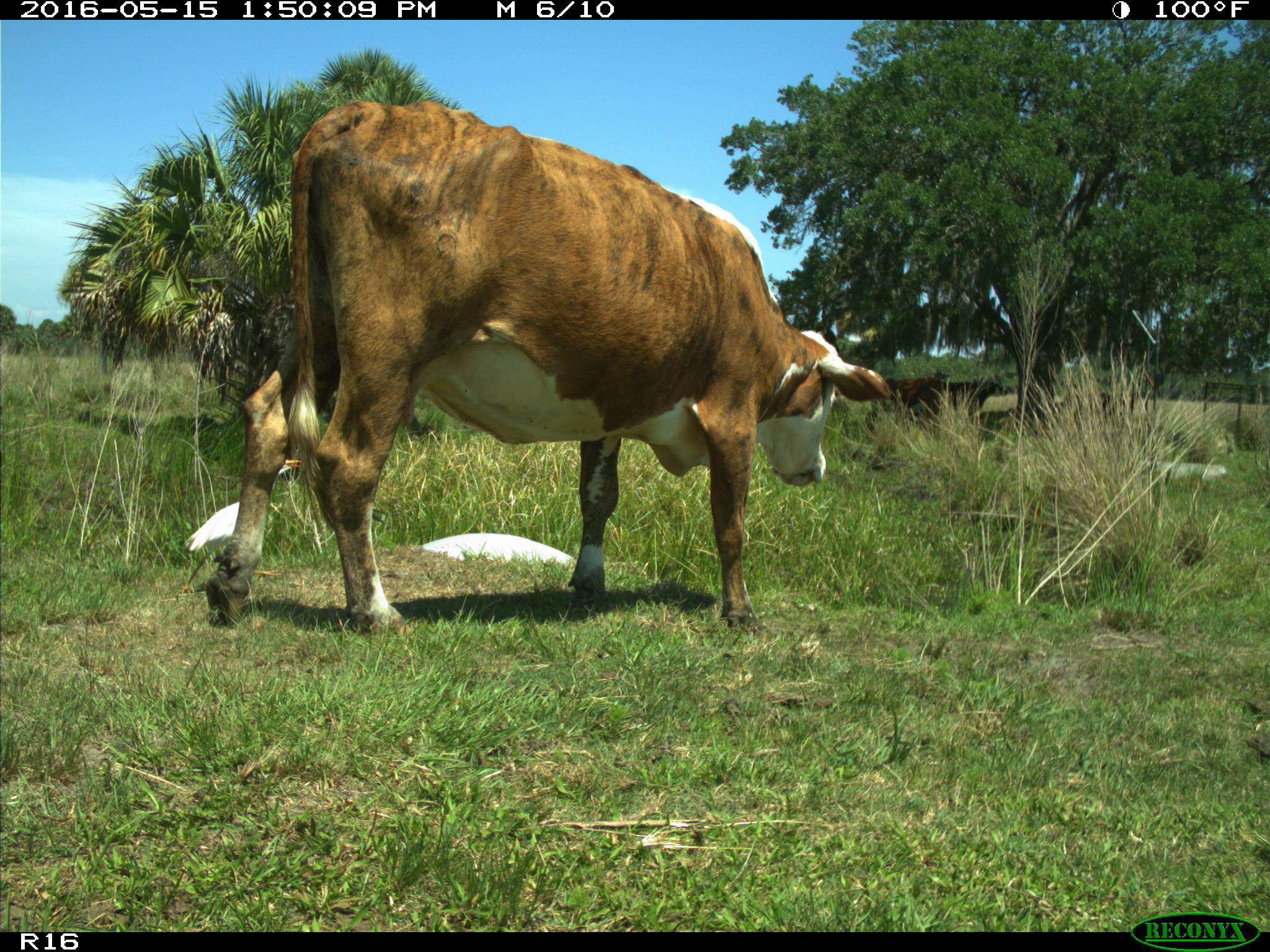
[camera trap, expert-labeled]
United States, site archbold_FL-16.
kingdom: Animalia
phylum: Chordata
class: Mammalia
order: Artiodactyla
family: Bovidae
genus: Bos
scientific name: Bos taurus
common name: domestic cow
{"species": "Bos taurus (domestic cow)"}